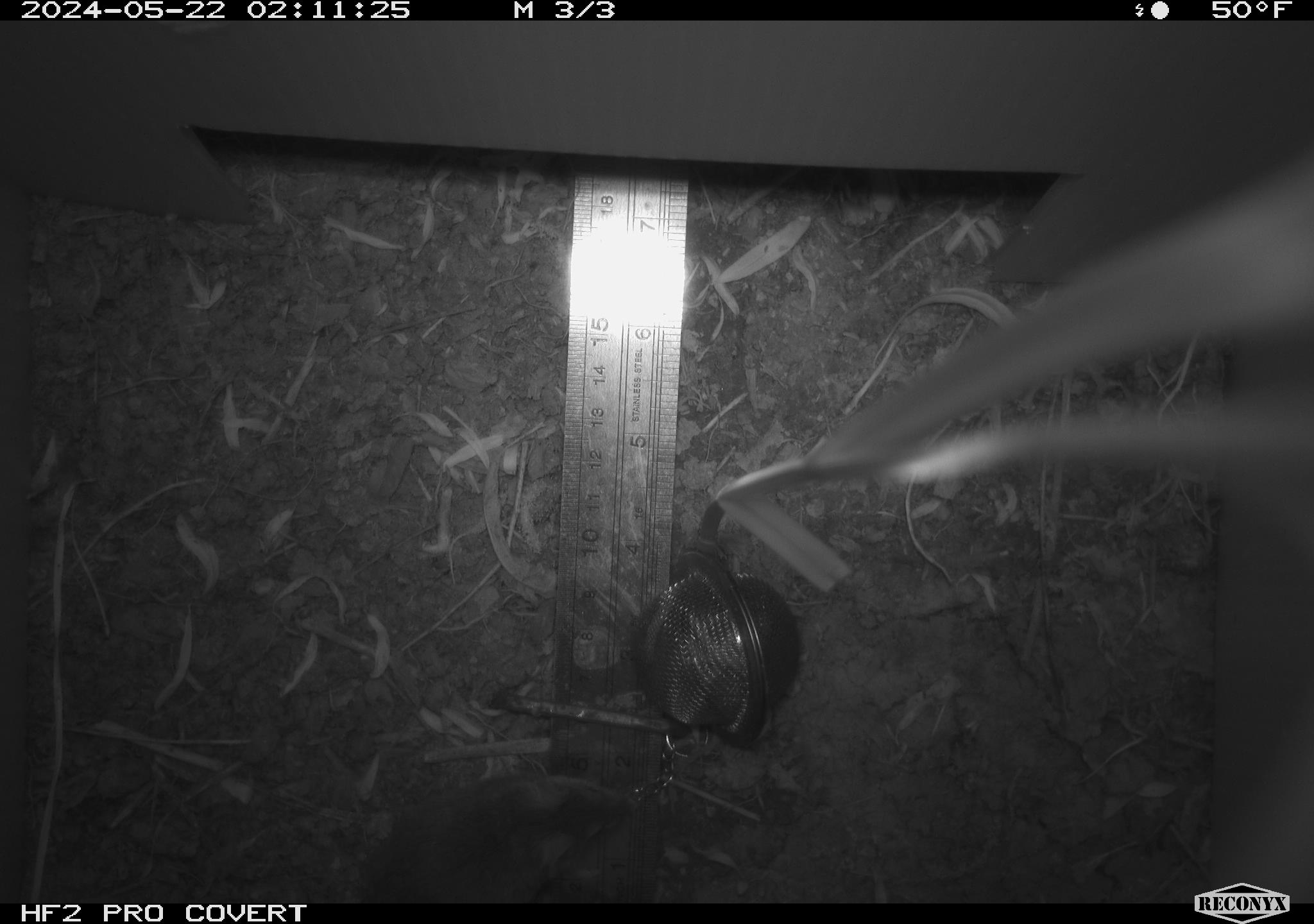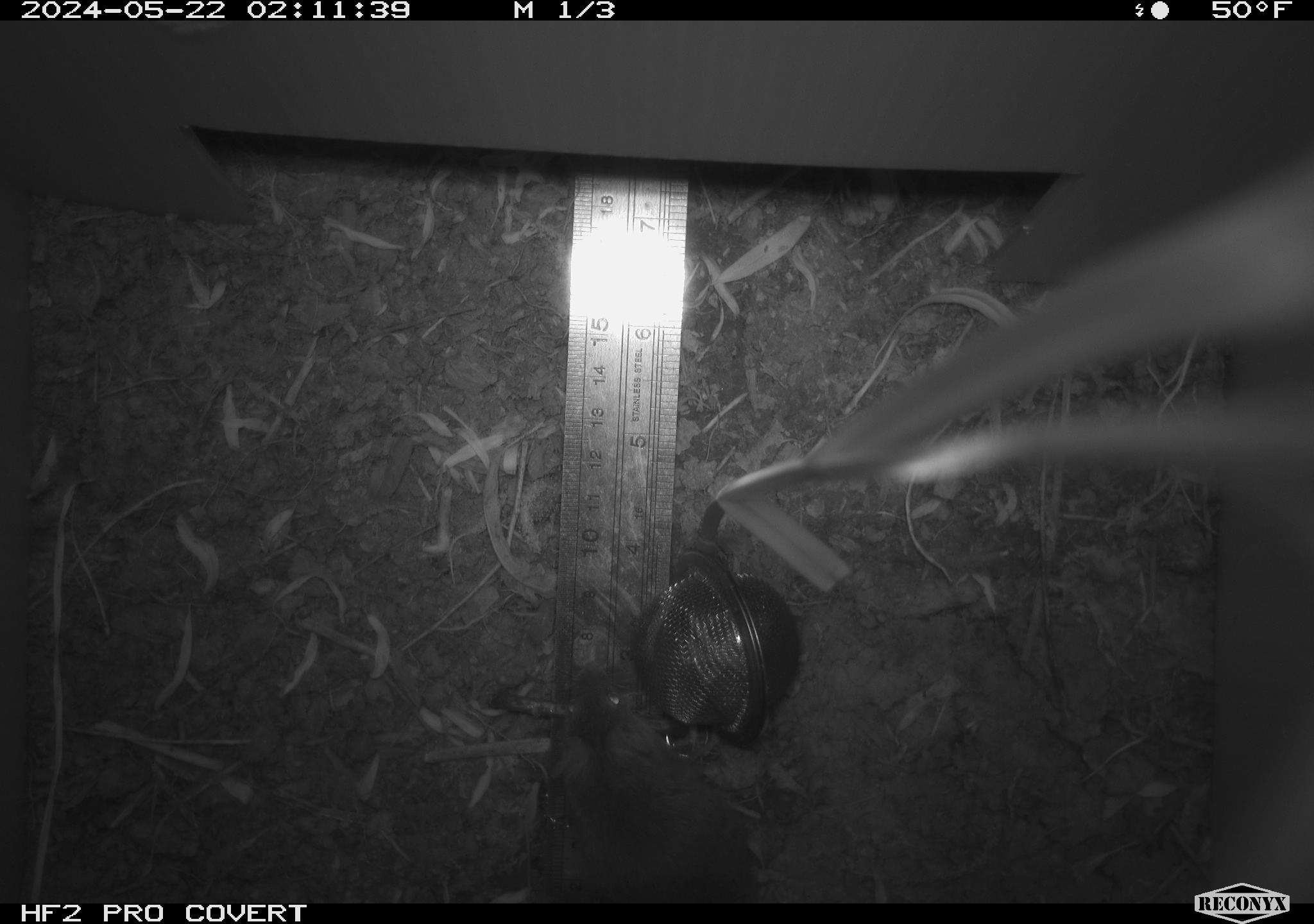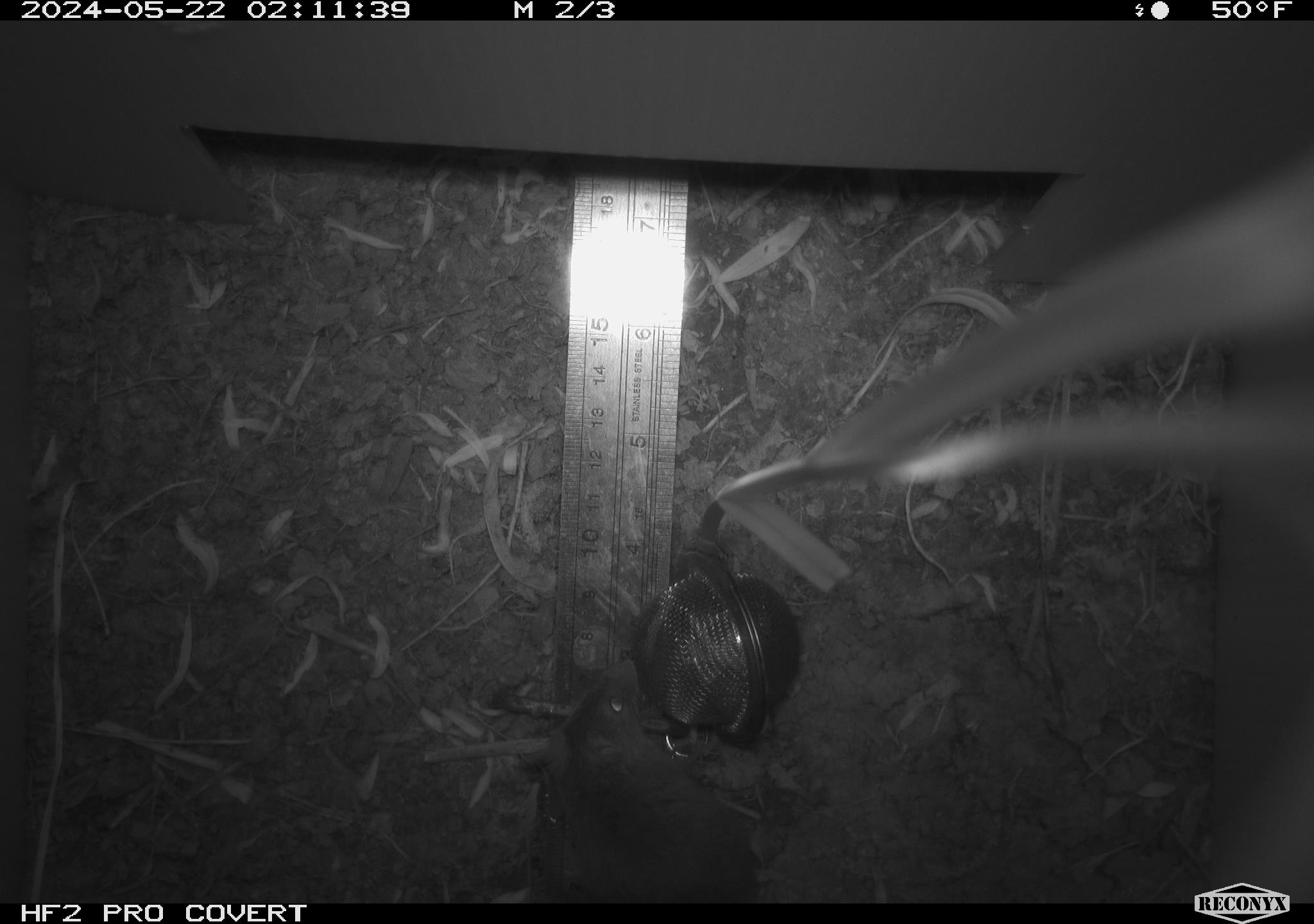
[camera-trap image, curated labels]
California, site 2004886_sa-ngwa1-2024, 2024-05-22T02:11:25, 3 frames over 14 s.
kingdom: Animalia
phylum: Chordata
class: Mammalia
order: Rodentia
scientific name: Rodentia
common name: mouse species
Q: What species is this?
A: Mouse species (Rodentia).